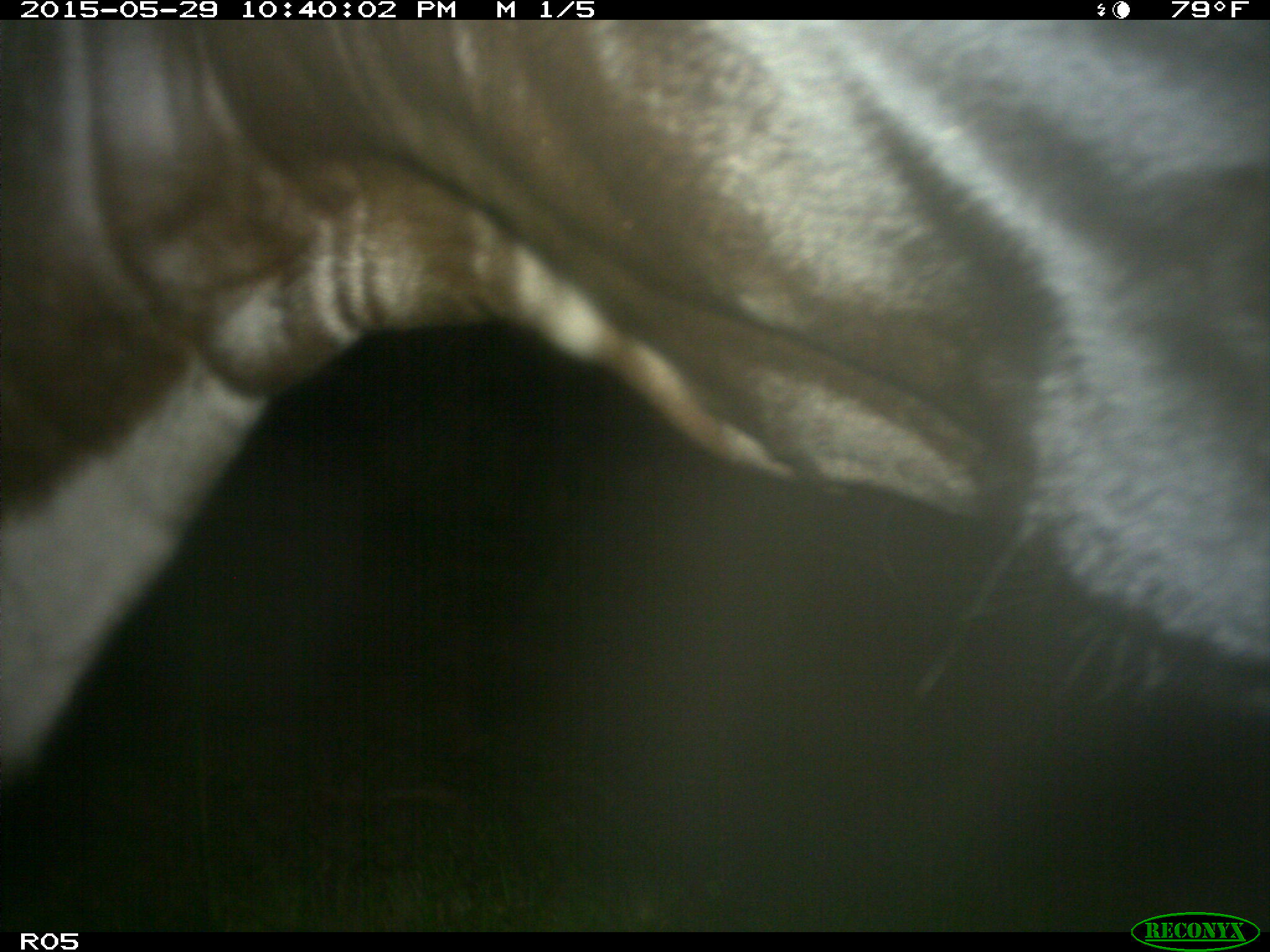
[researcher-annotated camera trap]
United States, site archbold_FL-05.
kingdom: Animalia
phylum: Chordata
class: Mammalia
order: Artiodactyla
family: Bovidae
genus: Bos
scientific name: Bos taurus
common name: domestic cow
Bos taurus (domestic cow).